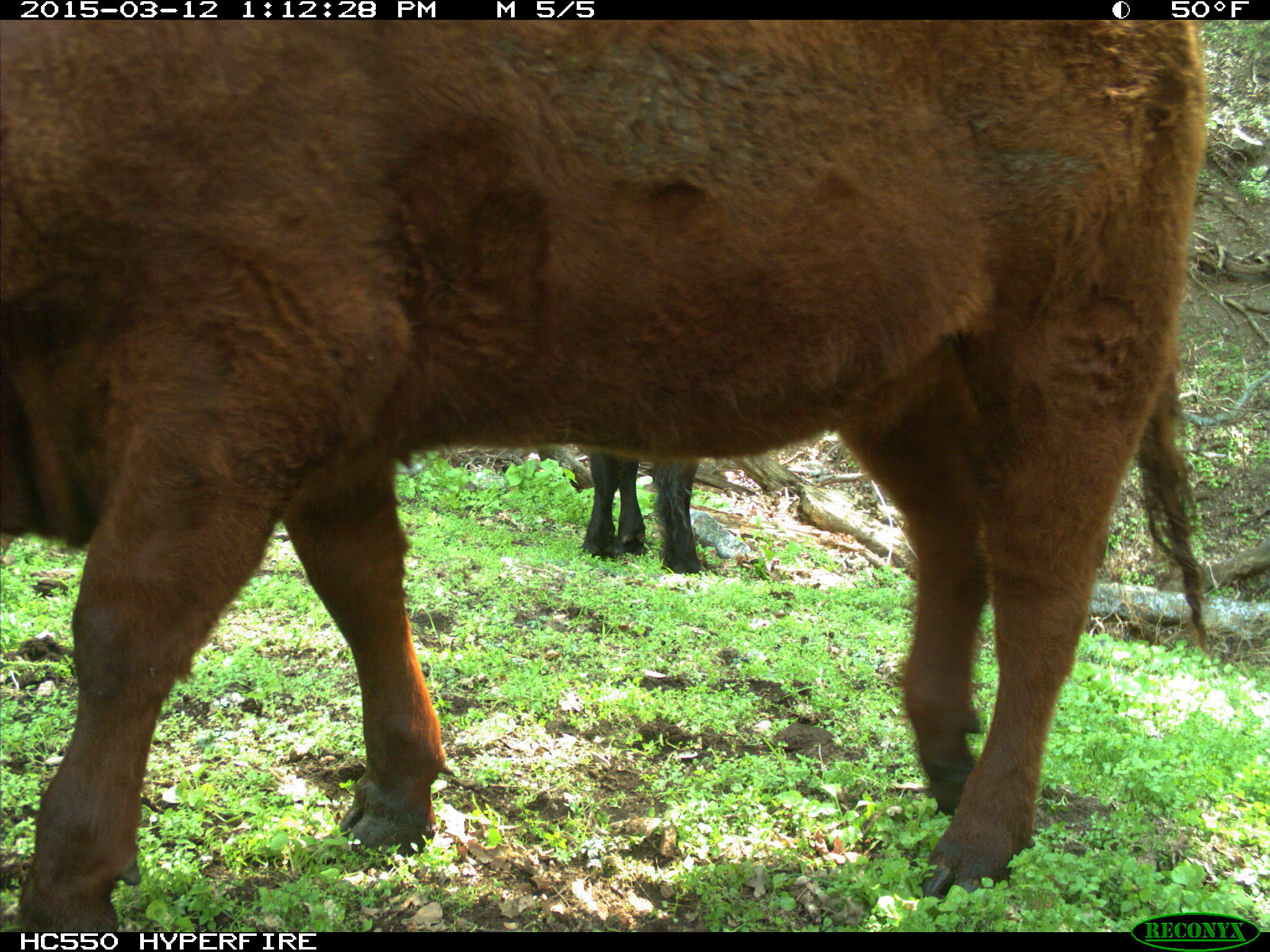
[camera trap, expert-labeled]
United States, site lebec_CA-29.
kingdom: Animalia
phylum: Chordata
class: Mammalia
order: Artiodactyla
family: Bovidae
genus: Bos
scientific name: Bos taurus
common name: domestic cow